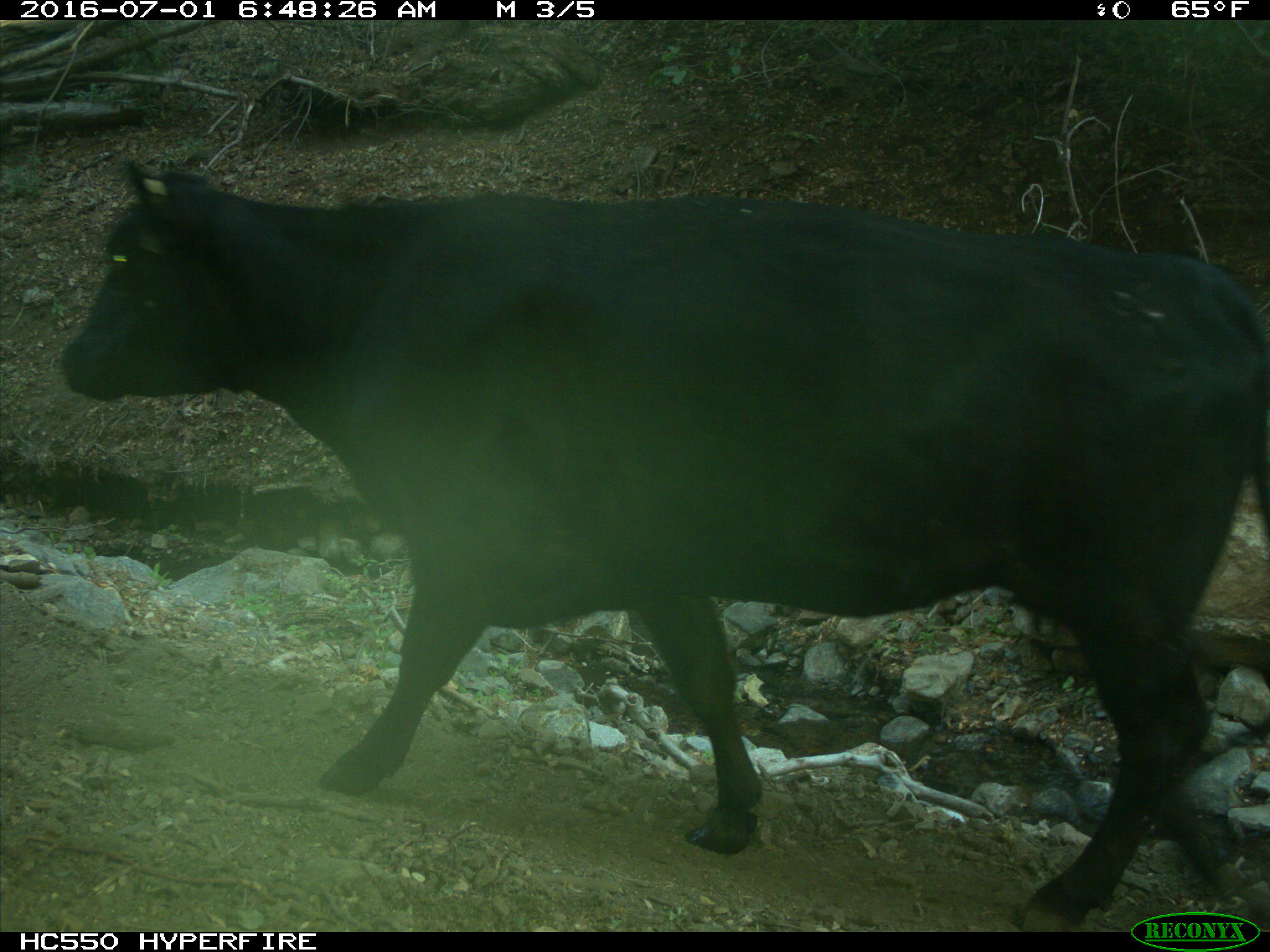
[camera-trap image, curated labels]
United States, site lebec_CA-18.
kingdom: Animalia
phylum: Chordata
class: Mammalia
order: Artiodactyla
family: Bovidae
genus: Bos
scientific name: Bos taurus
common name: domestic cow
Bos taurus (domestic cow).